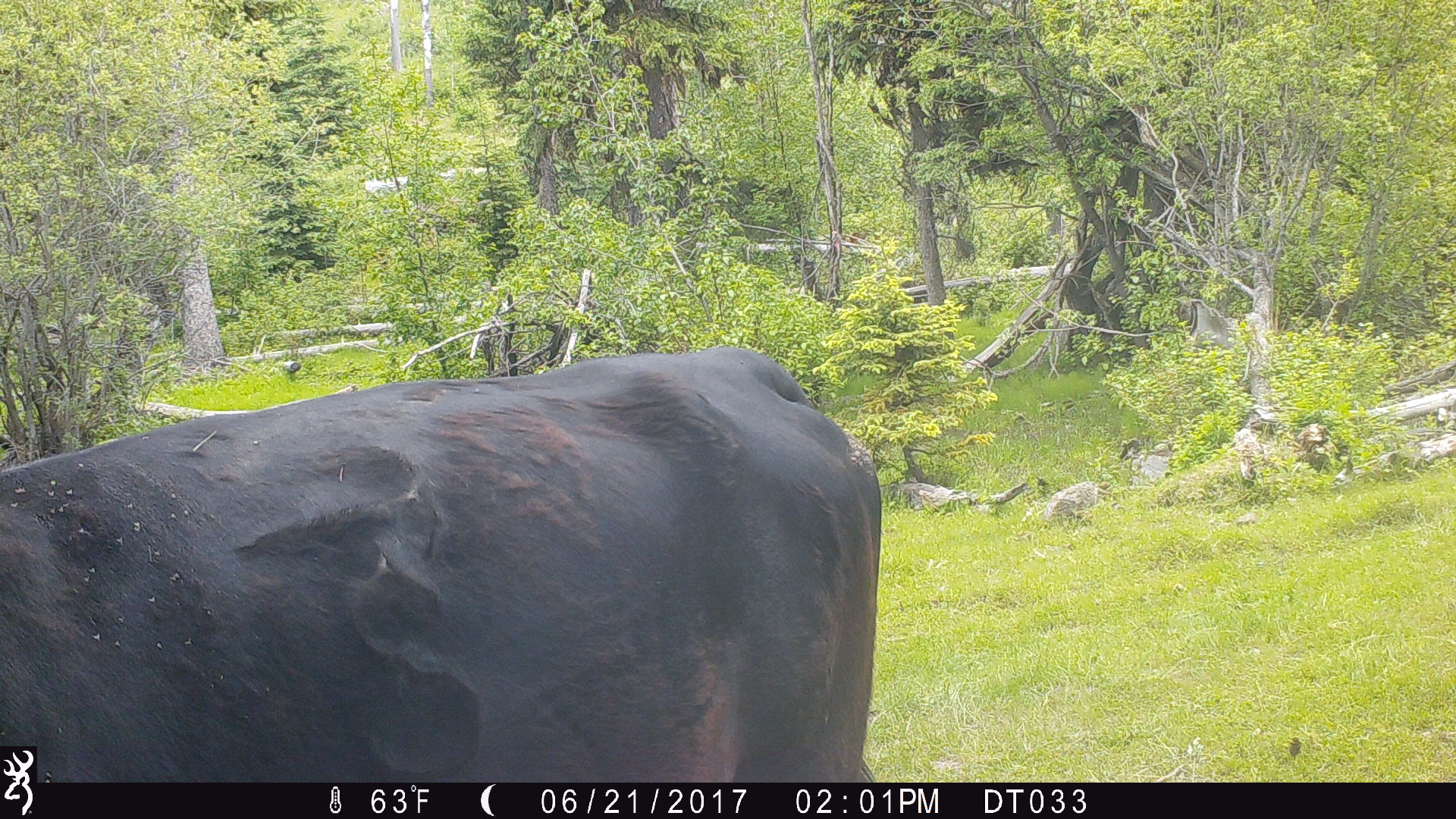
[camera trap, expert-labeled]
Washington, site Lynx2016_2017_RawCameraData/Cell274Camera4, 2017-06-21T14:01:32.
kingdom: Animalia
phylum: Chordata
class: Mammalia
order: Artiodactyla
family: Bovidae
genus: Bos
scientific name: Bos taurus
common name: domestic cattle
Domestic cattle (Bos taurus). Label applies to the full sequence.